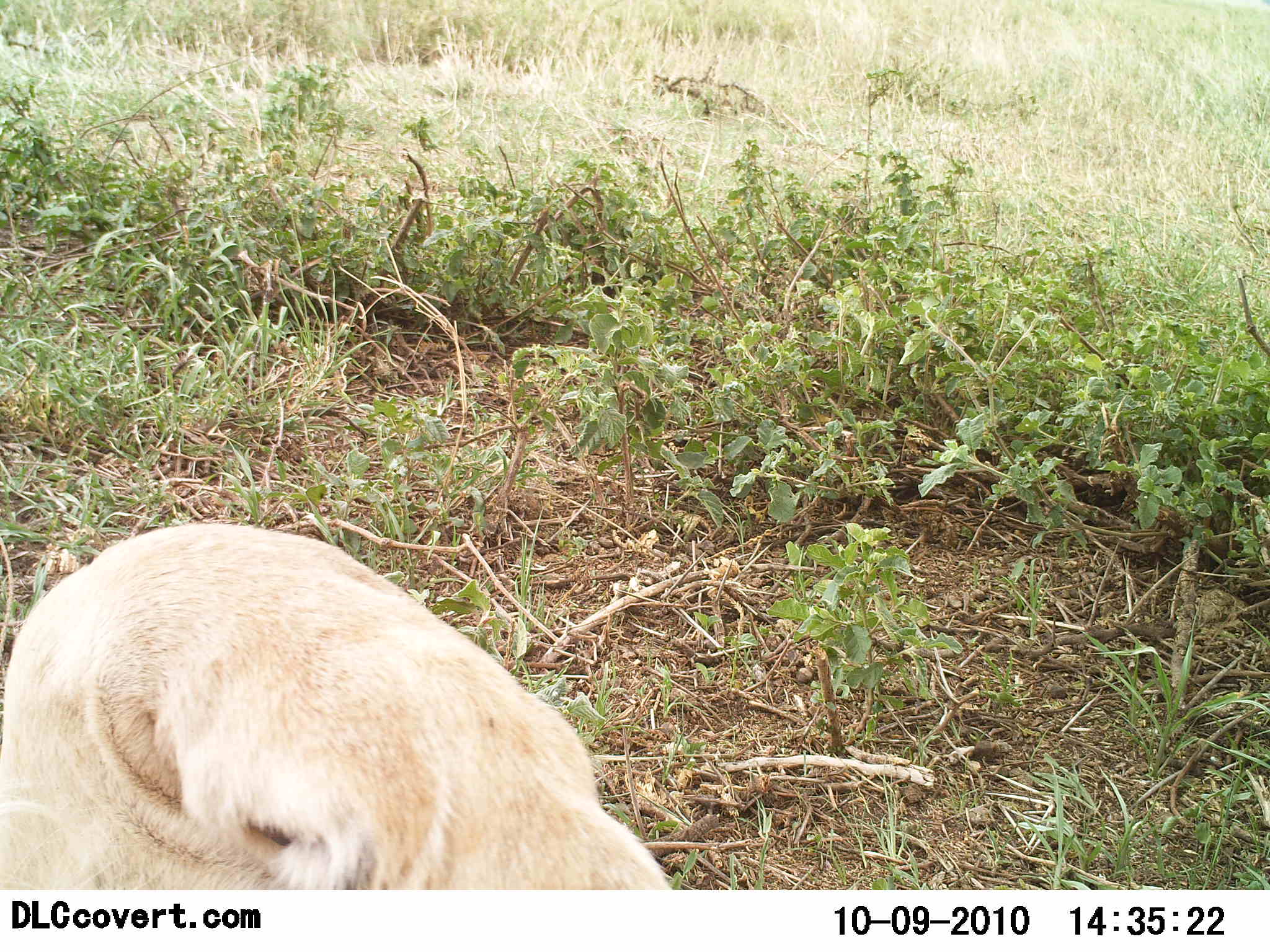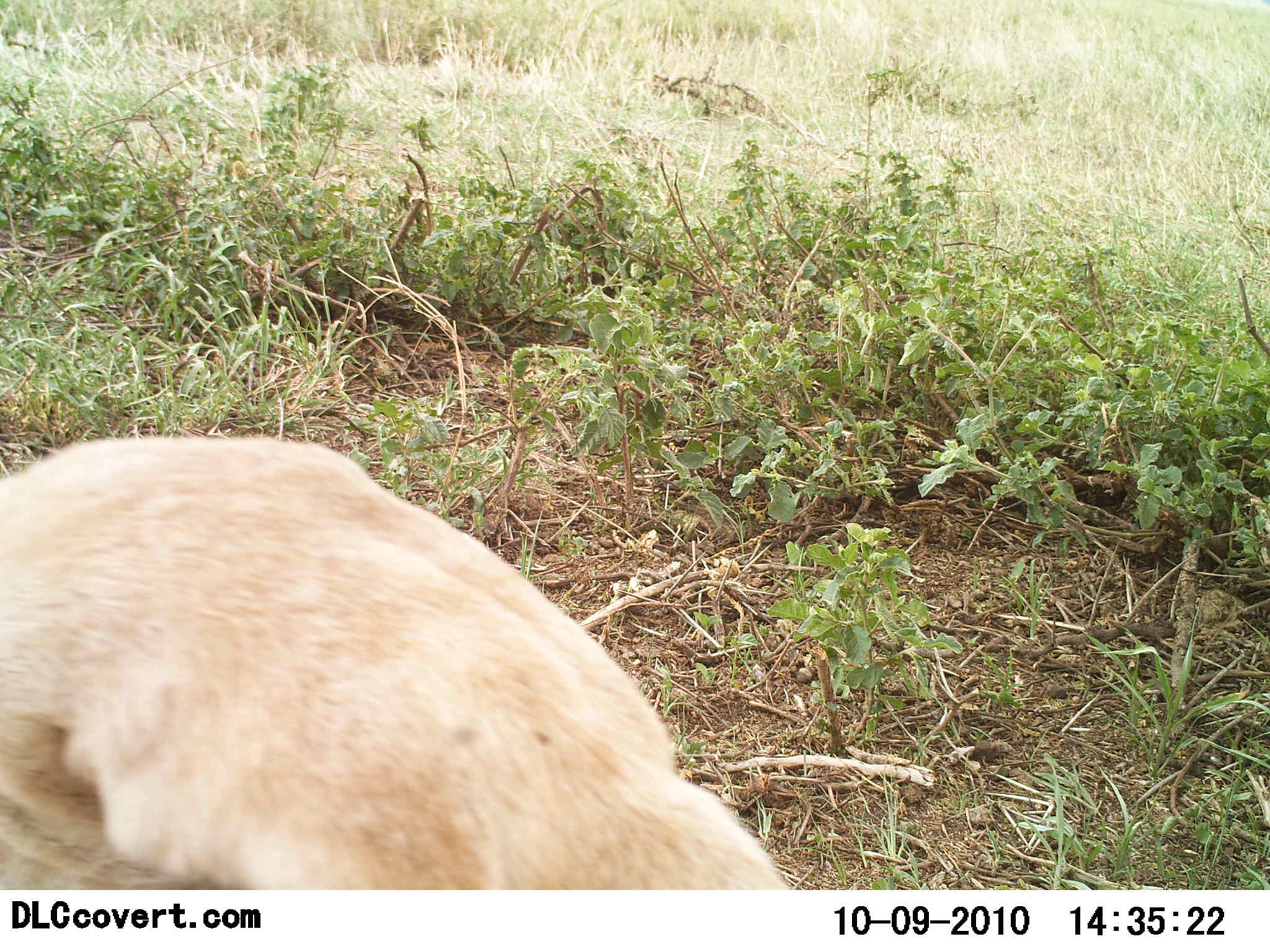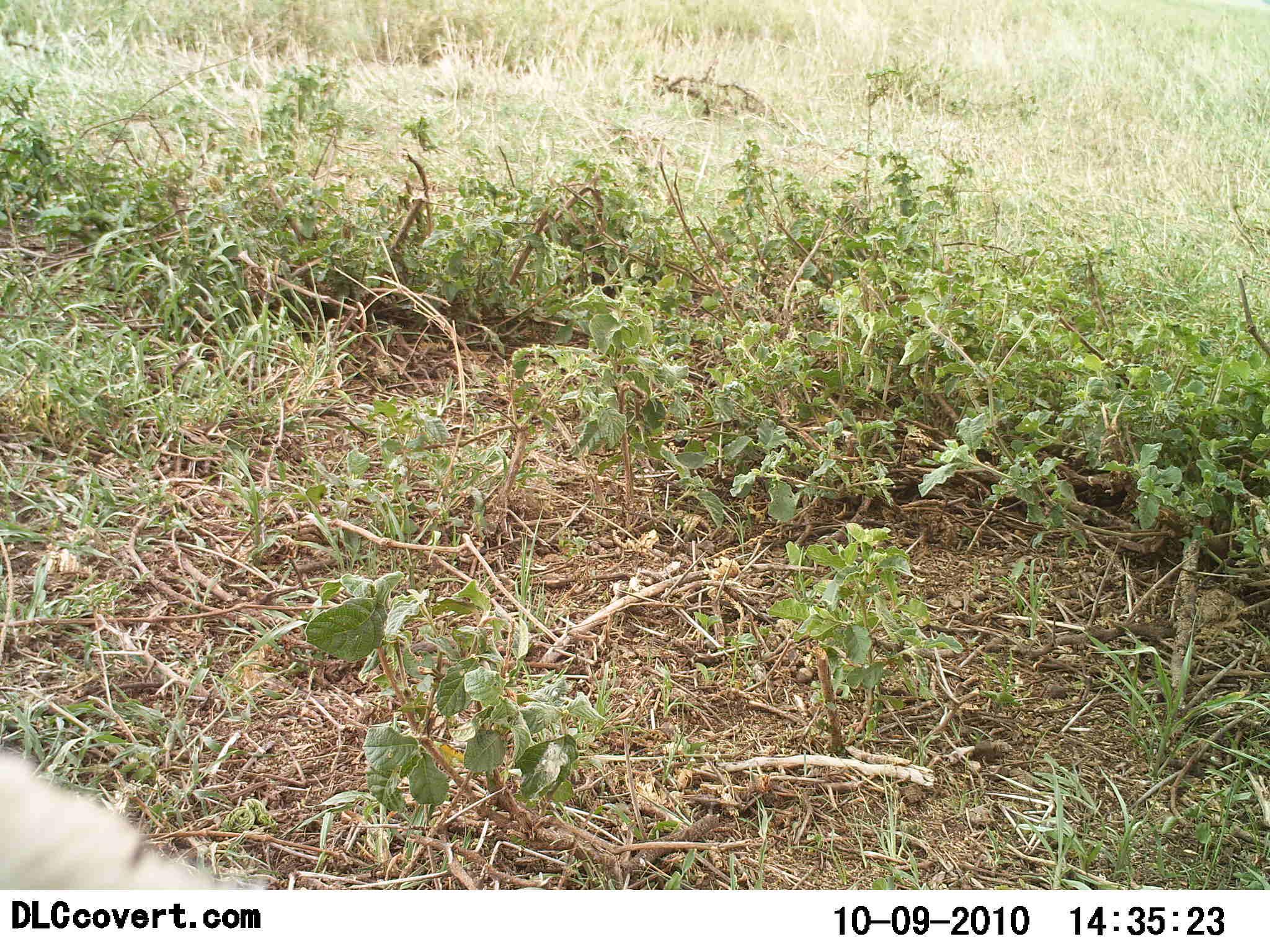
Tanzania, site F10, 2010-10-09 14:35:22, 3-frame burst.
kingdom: Animalia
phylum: Chordata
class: Mammalia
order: Carnivora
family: Felidae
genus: Panthera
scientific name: Panthera leo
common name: lion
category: lionfemale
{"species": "lionfemale (lion) (Panthera leo)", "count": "1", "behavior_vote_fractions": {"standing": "20%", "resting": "67%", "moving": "13%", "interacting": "0%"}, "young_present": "0%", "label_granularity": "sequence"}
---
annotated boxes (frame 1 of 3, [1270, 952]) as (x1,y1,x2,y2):
animal: (0,521,674,891)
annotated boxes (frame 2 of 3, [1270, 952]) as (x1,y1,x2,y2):
animal: (1,435,792,890)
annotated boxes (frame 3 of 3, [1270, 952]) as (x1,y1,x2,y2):
animal: (0,748,261,890)